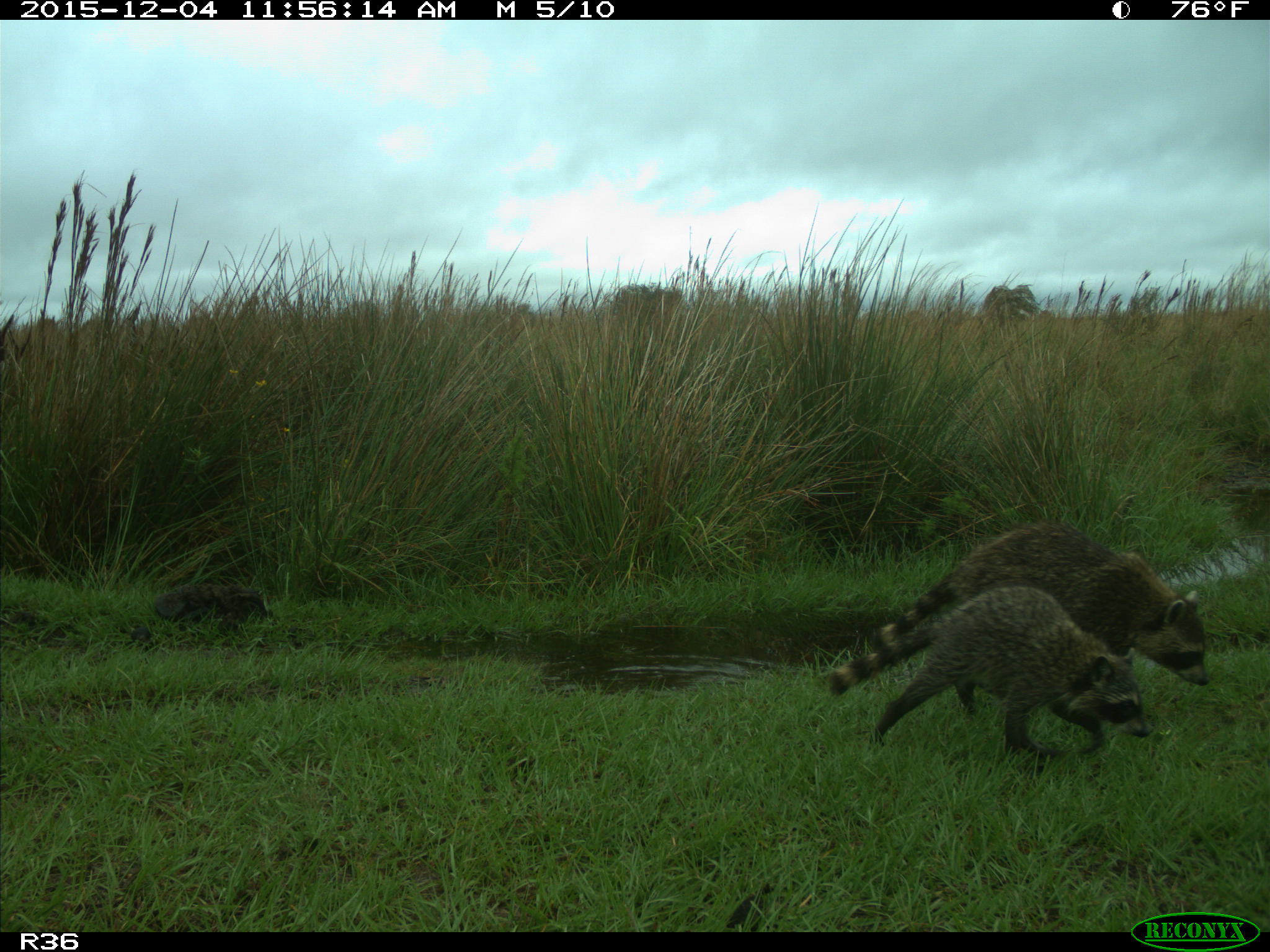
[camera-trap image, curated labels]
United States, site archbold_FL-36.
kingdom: Animalia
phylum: Chordata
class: Mammalia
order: Carnivora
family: Procyonidae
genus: Procyon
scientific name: Procyon lotor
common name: common raccoon